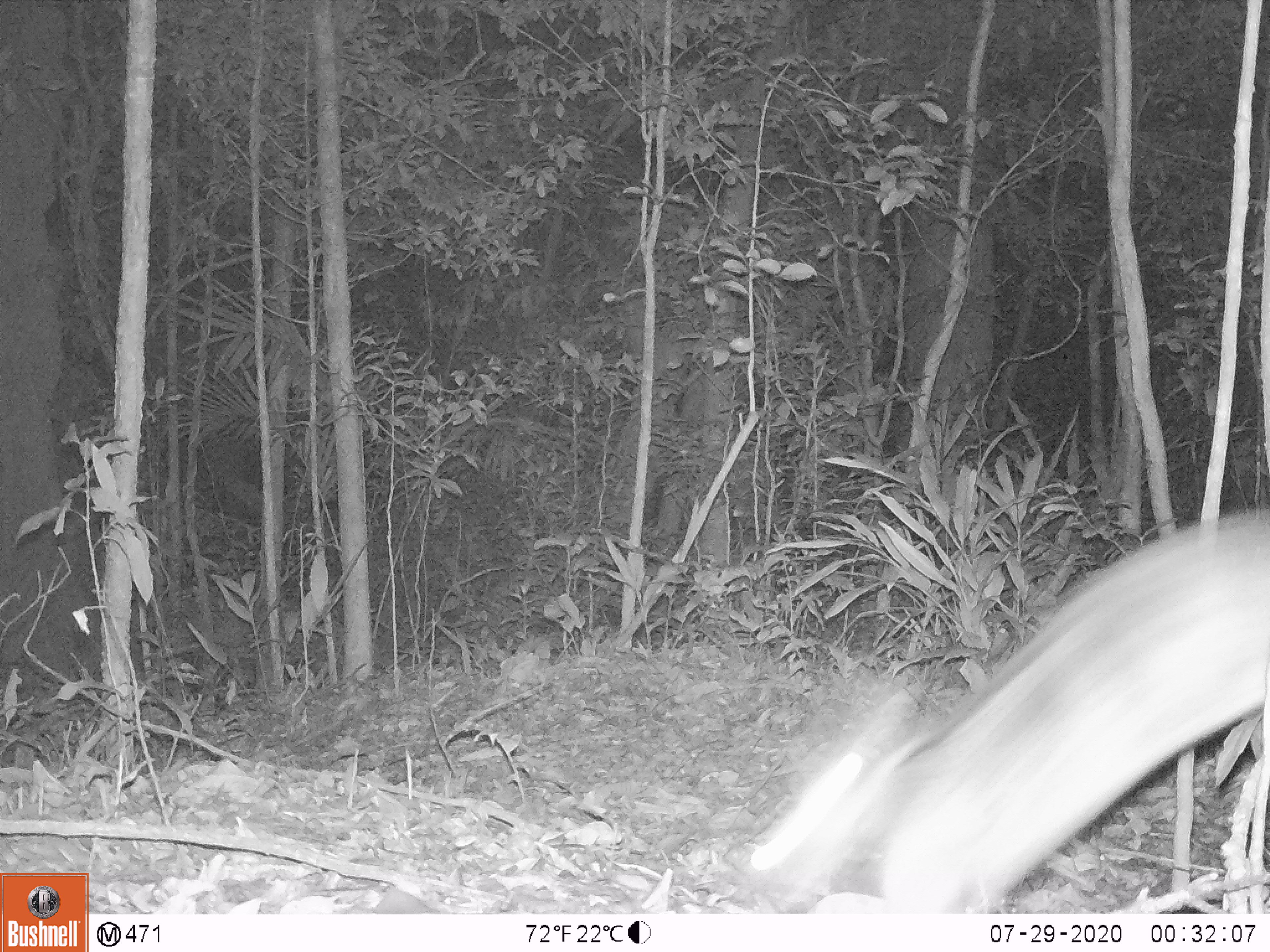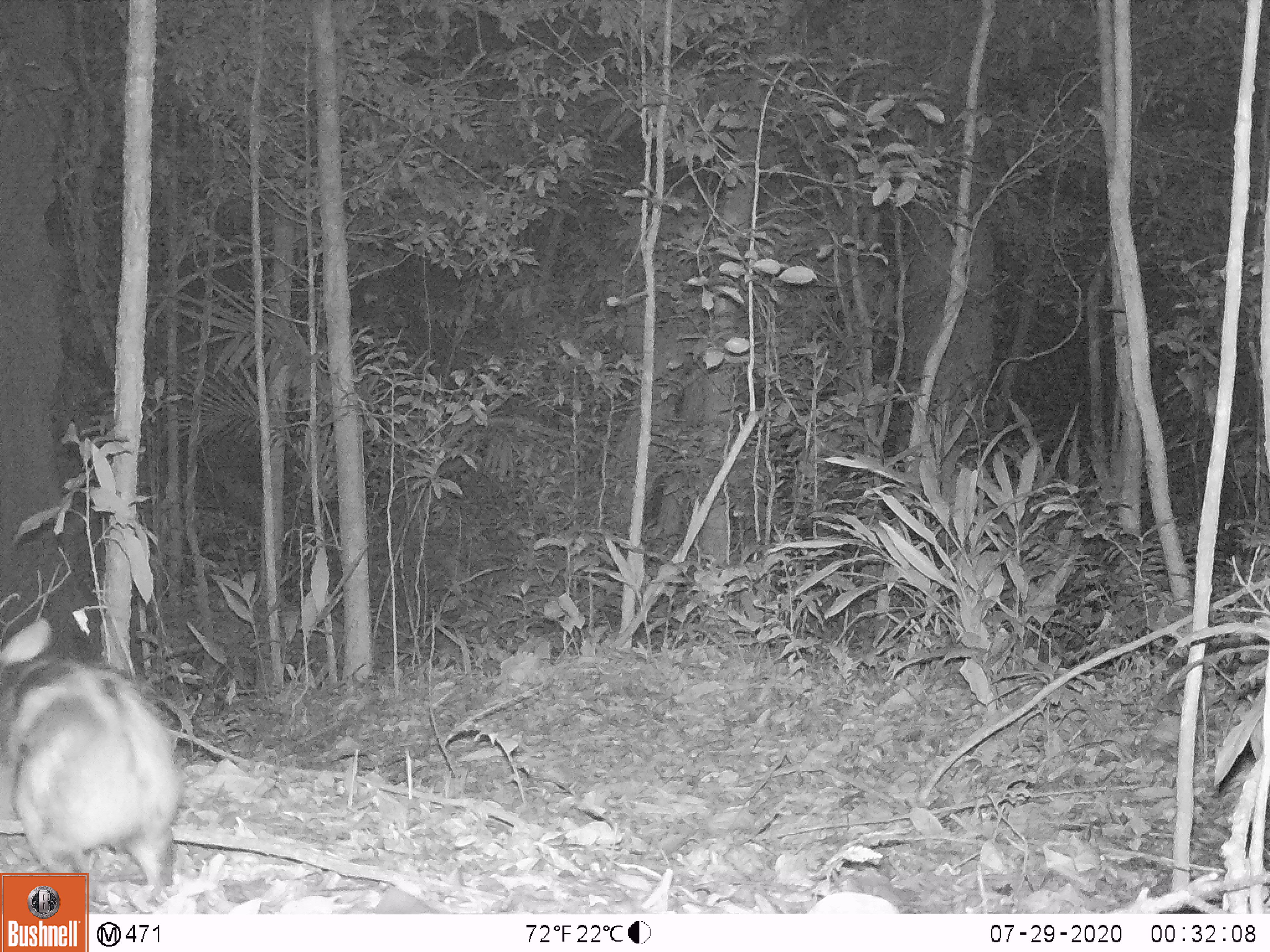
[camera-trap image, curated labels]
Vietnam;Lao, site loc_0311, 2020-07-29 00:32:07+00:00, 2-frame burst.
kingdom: Animalia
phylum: Chordata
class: Mammalia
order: Lagomorpha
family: Leporidae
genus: Nesolagus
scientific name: Nesolagus timminsi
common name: annamite striped rabbit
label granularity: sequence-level